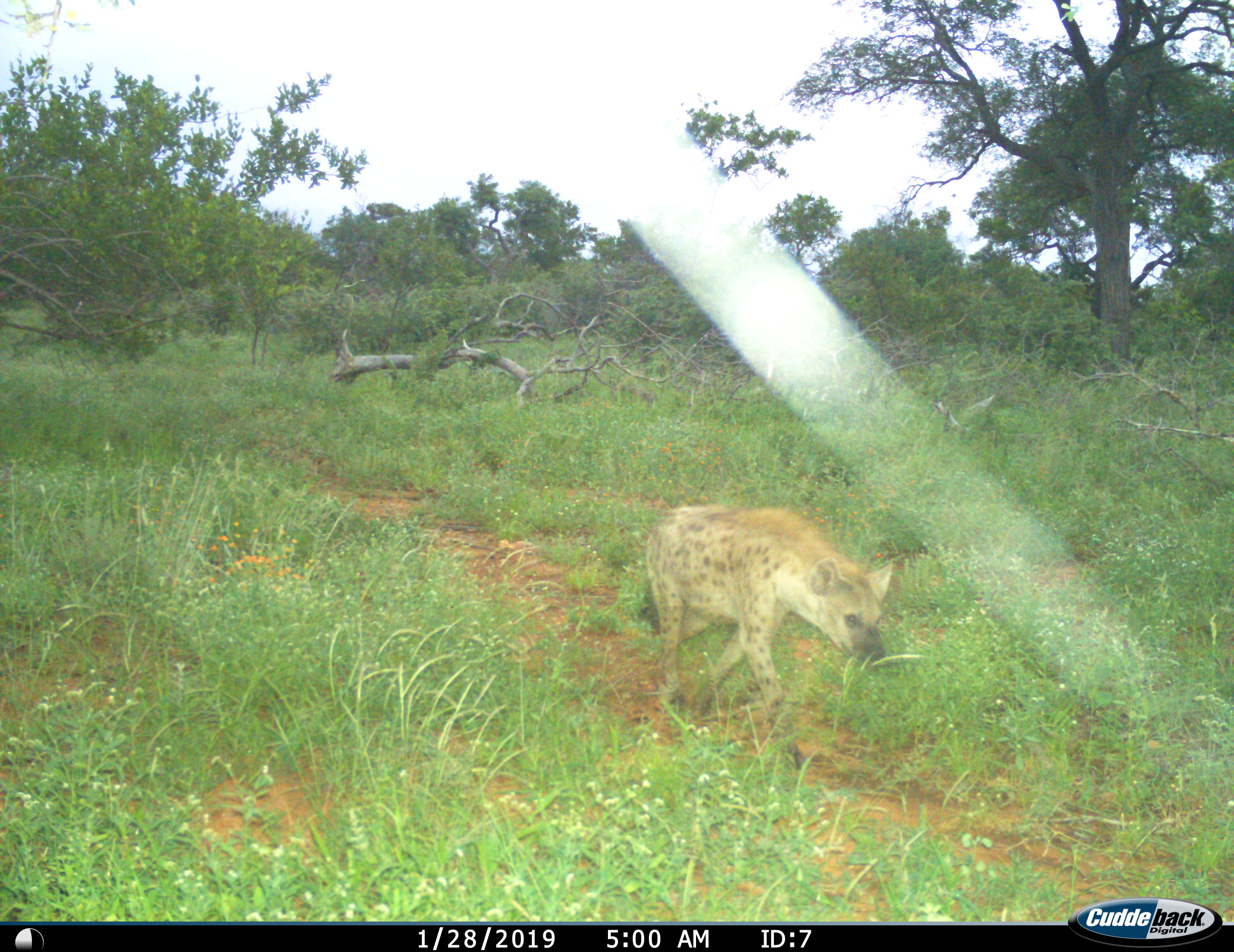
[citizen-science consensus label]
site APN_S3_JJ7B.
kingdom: Animalia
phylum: Chordata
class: Mammalia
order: Carnivora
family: Hyaenidae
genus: Crocuta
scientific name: Crocuta crocuta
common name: spotted hyena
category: hyenaspotted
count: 1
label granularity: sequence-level